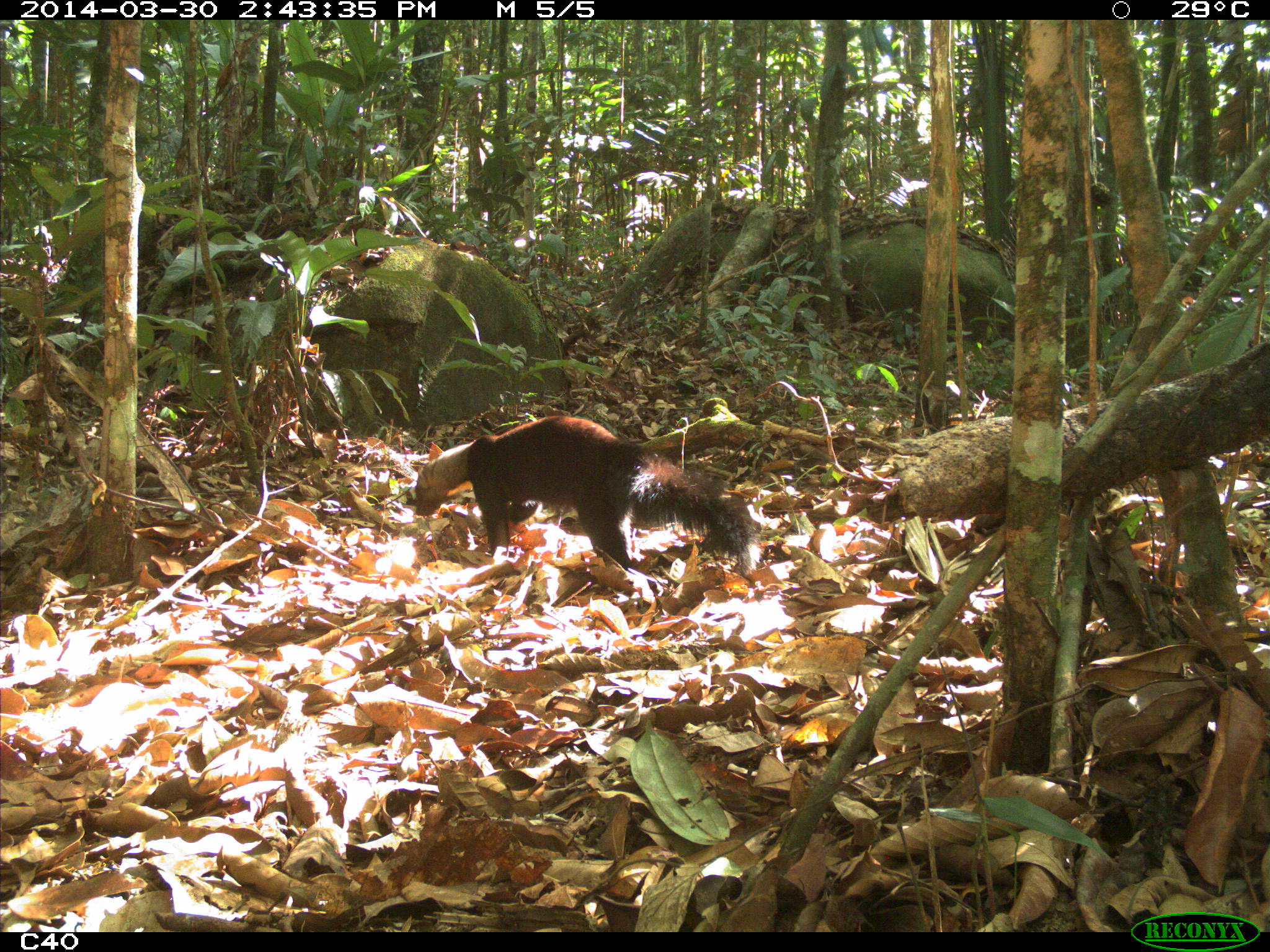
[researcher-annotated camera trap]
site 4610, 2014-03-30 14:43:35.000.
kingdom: Animalia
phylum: Chordata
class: Mammalia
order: Carnivora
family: Mustelidae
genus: Eira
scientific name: Eira barbara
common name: tayra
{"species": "Eira barbara (tayra)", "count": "1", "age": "adult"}